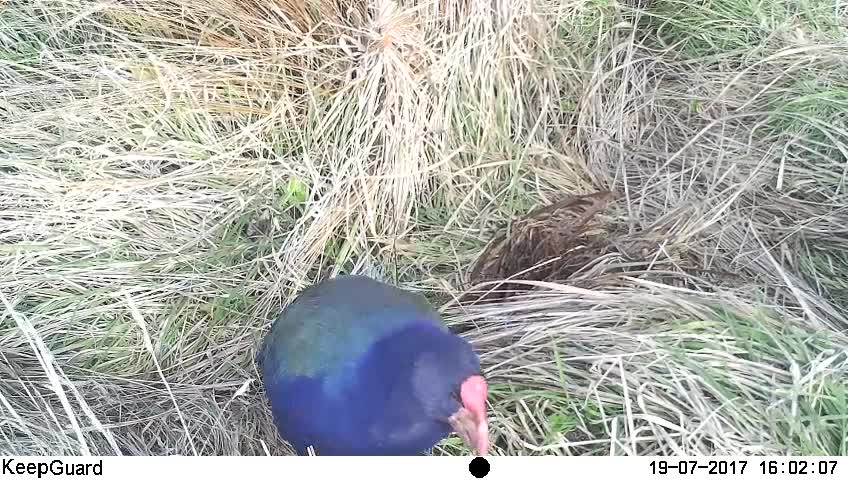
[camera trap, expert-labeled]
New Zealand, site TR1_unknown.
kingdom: Animalia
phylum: Chordata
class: Aves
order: Gruiformes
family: Rallidae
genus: Porphyrio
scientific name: Porphyrio mantelli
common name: takahe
Takahe (Porphyrio mantelli).